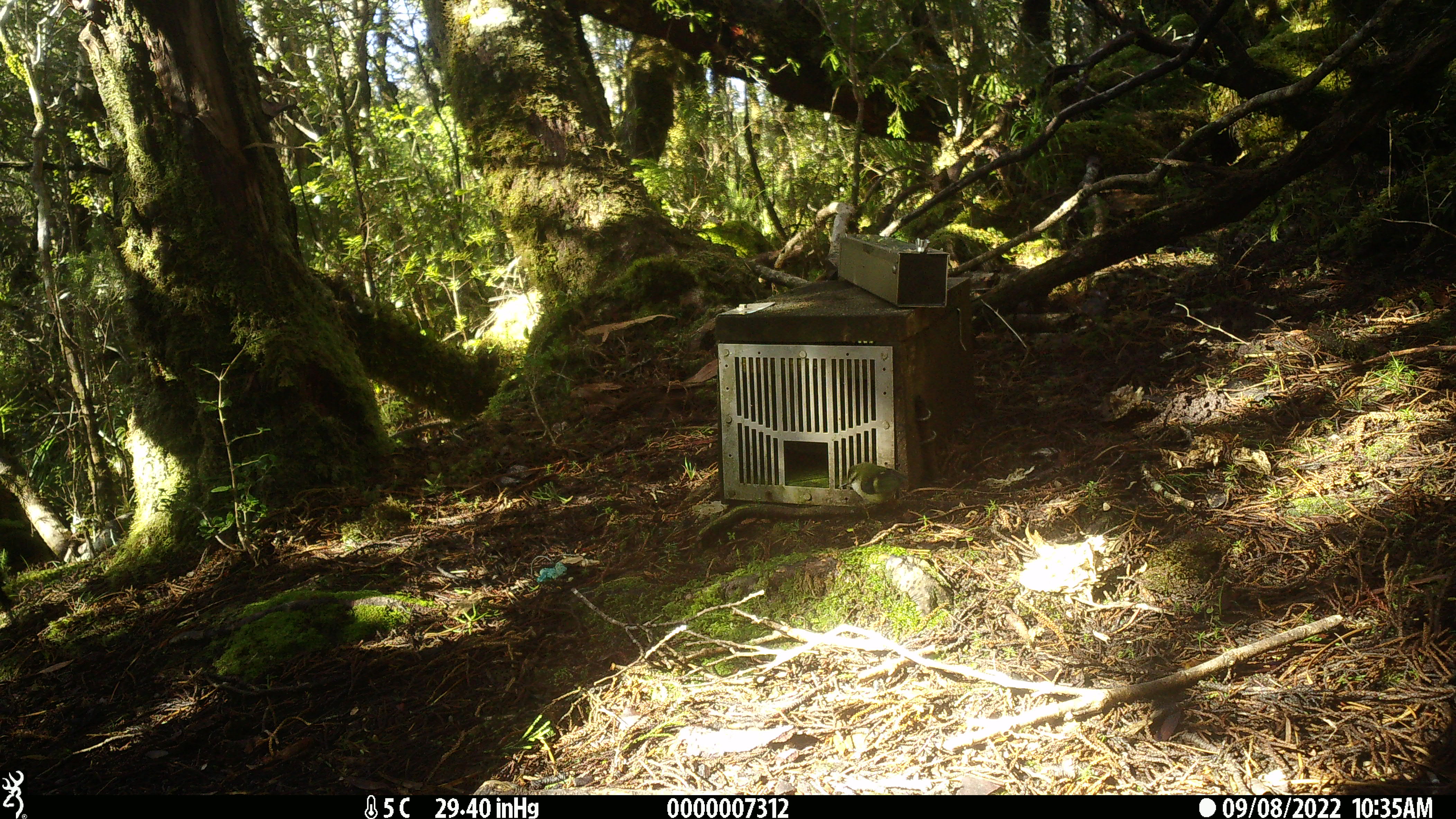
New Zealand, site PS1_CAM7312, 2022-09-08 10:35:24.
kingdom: Animalia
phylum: Chordata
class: Aves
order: Passeriformes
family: Acanthisittidae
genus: Acanthisitta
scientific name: Acanthisitta chloris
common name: rifleman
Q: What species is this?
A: Rifleman (Acanthisitta chloris).